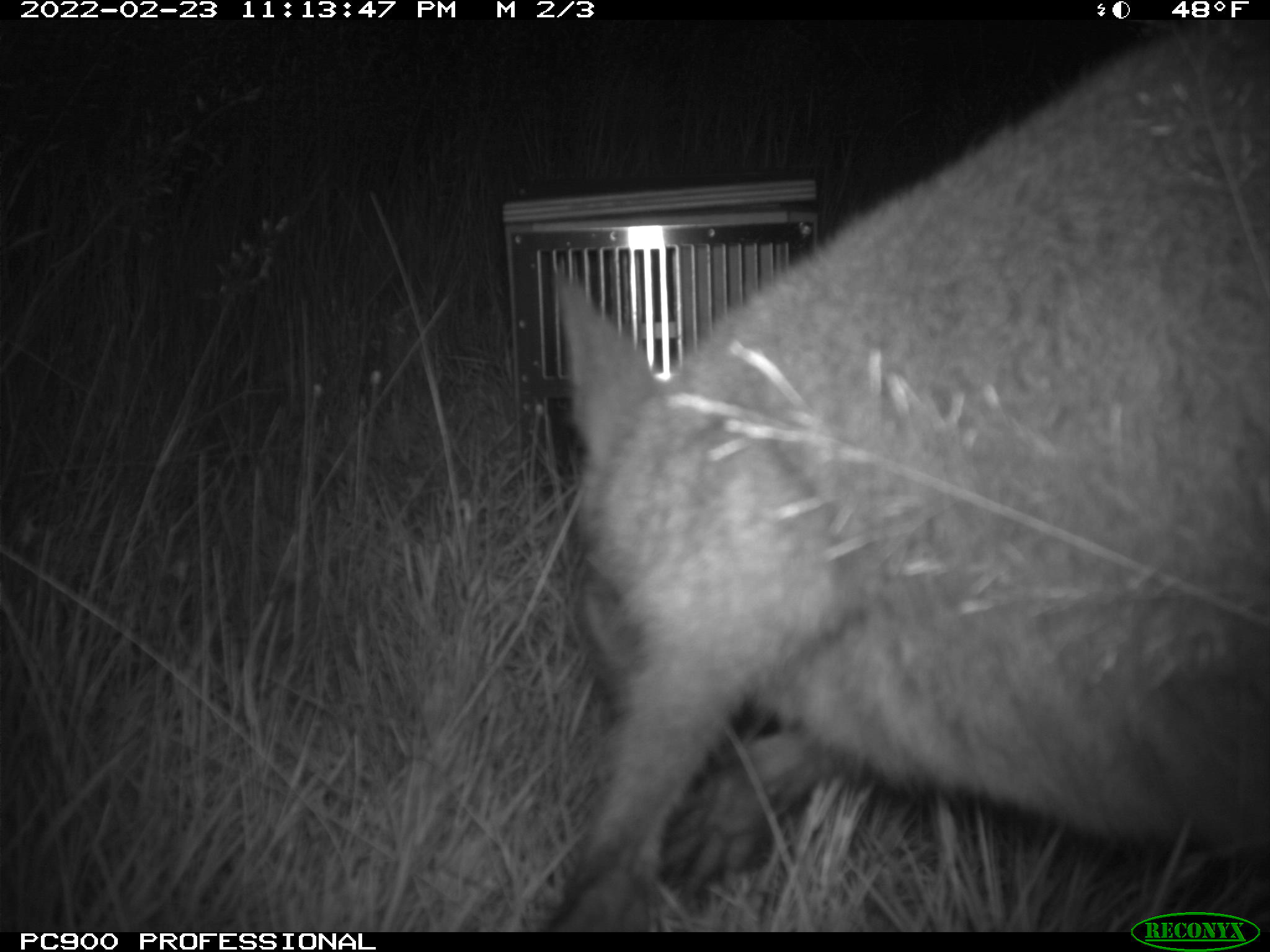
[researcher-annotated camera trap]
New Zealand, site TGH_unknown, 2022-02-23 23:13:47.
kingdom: Animalia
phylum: Chordata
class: Mammalia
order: Diprotodontia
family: Macropodidae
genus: Notamacropus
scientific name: Notamacropus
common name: wallaby